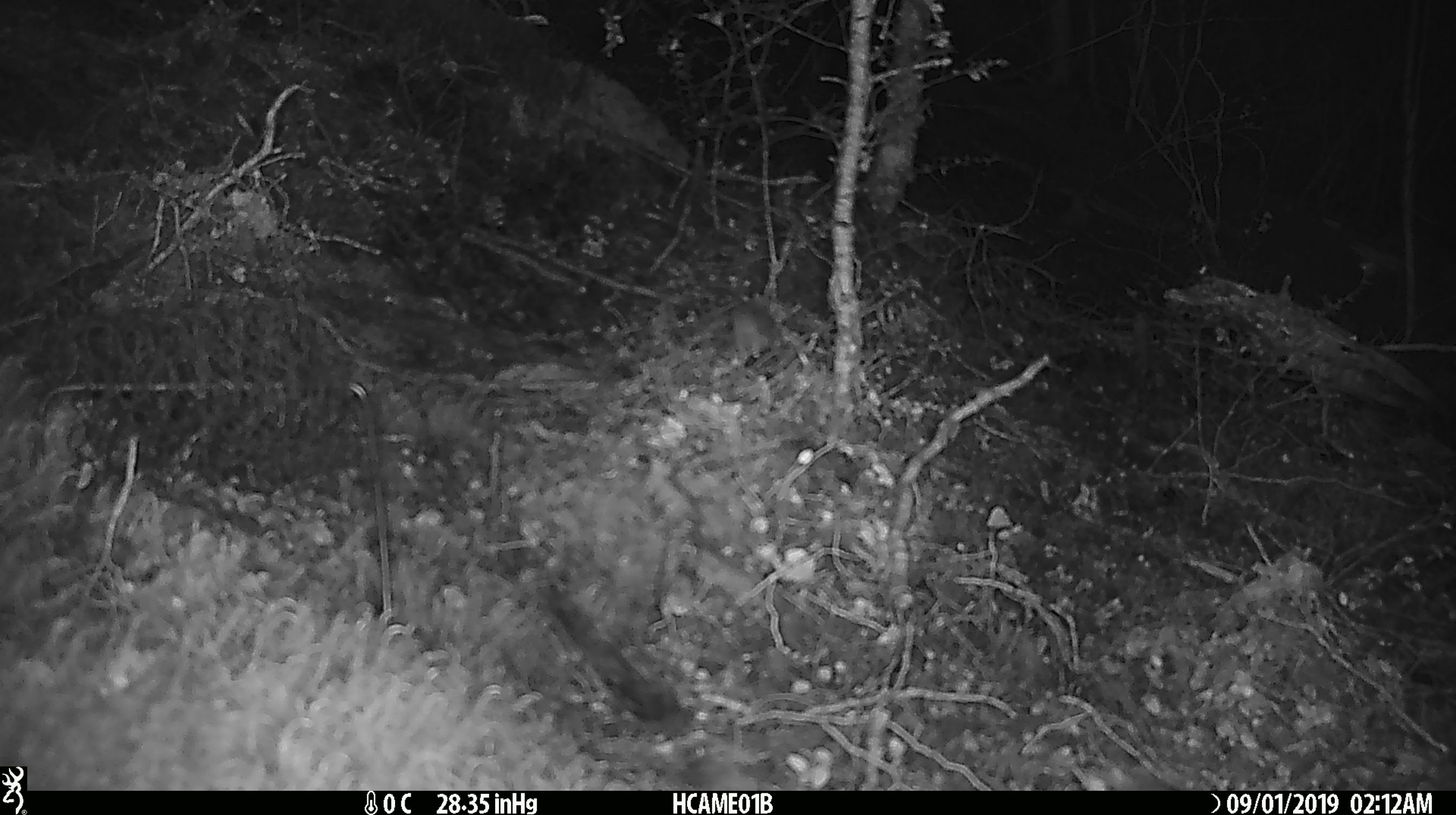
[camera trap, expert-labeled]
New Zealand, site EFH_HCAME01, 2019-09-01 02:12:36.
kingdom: Animalia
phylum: Chordata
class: Mammalia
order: Rodentia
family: Muridae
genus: Mus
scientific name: Mus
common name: mouse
Mouse (Mus).